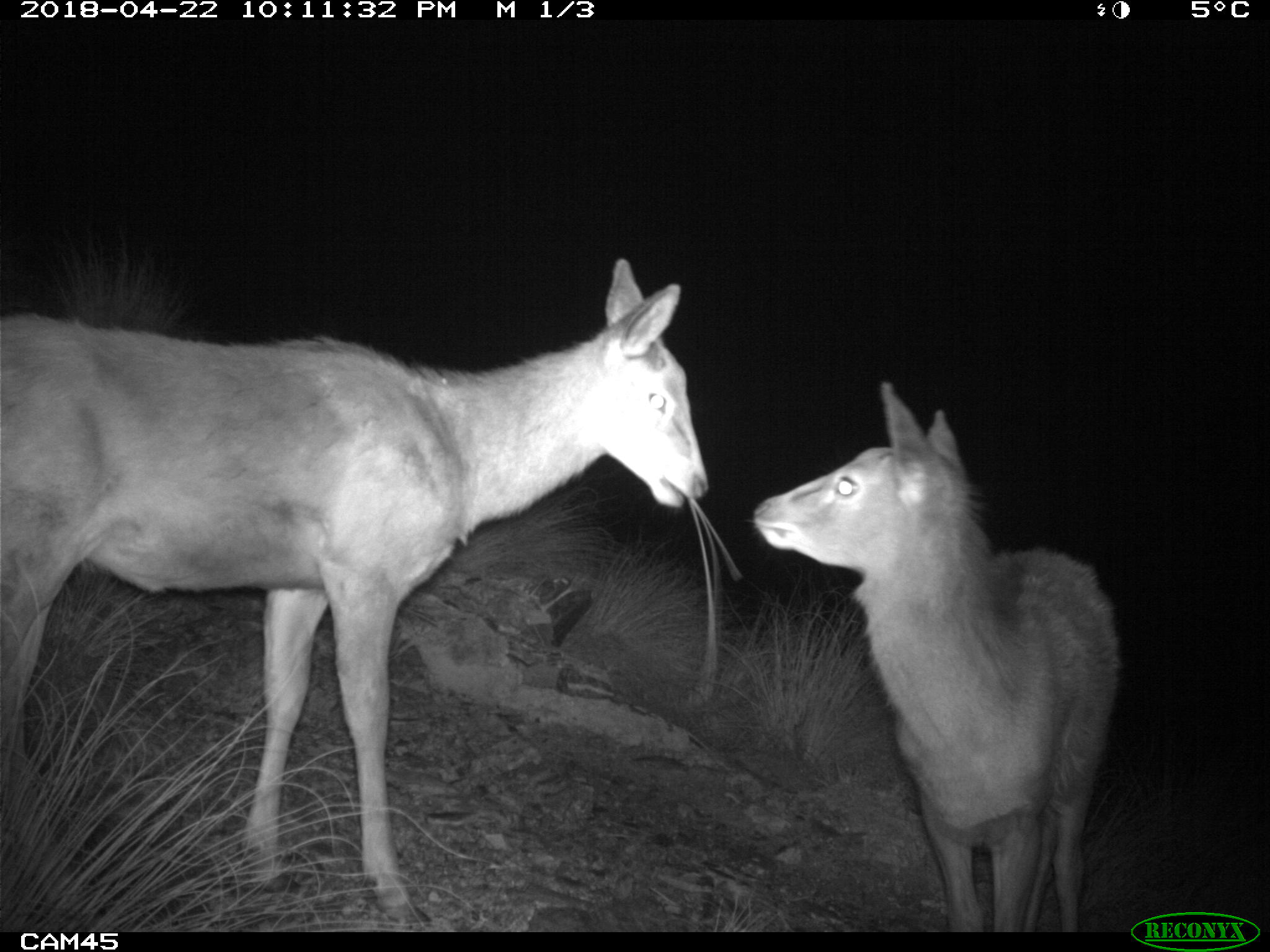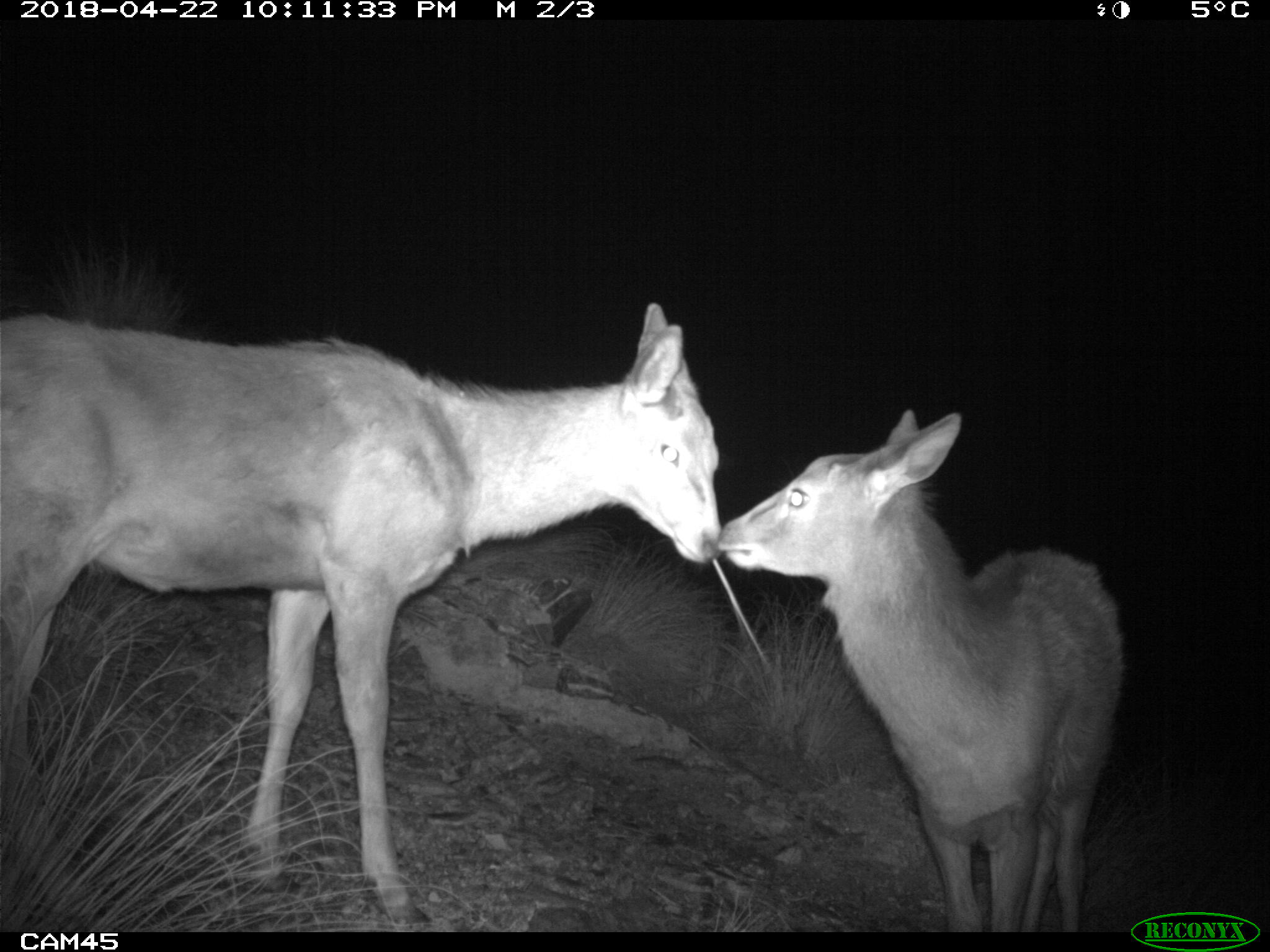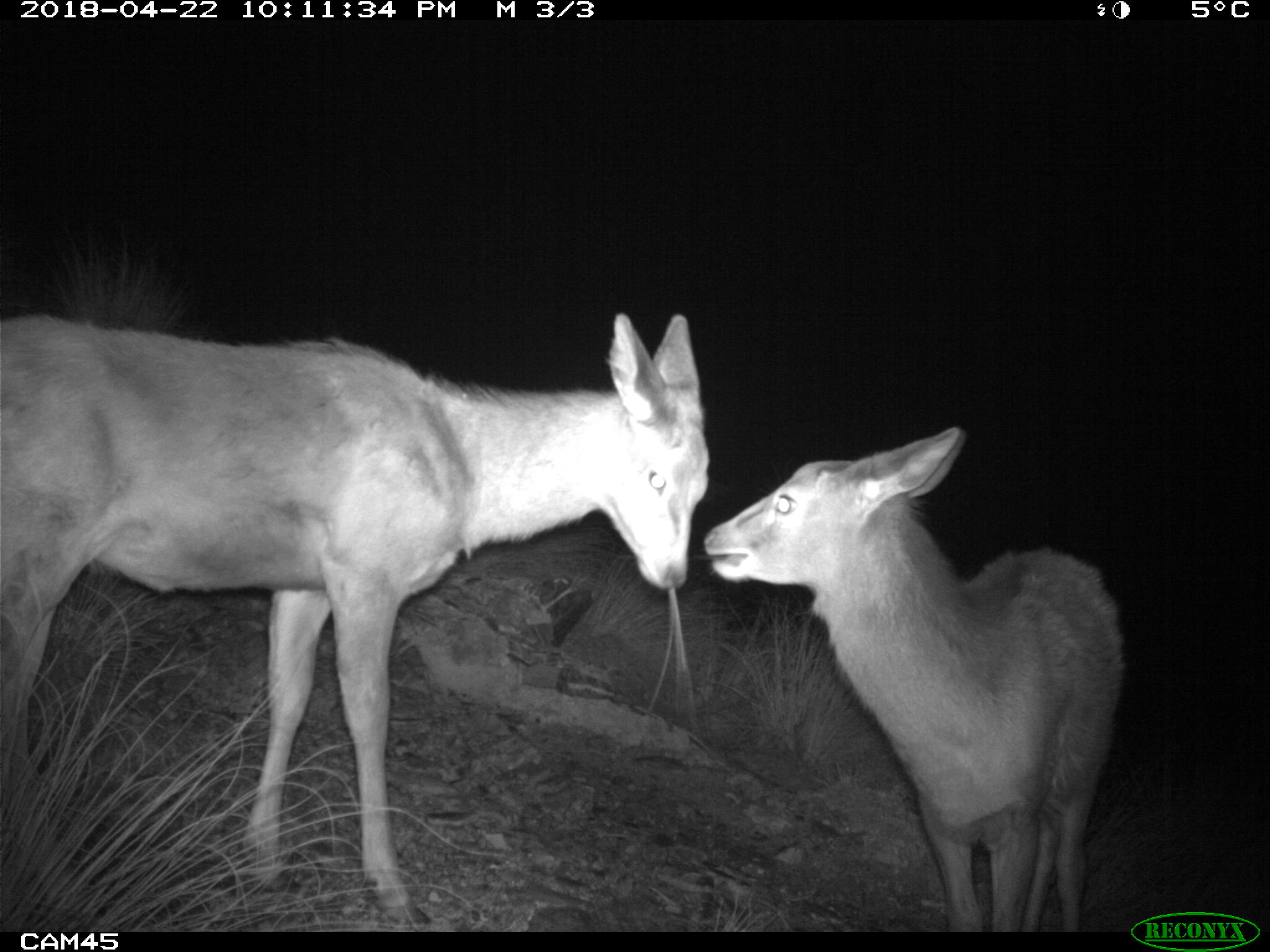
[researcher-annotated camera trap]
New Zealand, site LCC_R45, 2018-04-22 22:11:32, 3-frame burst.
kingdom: Animalia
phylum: Chordata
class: Mammalia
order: Artiodactyla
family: Cervidae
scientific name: Cervidae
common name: deer